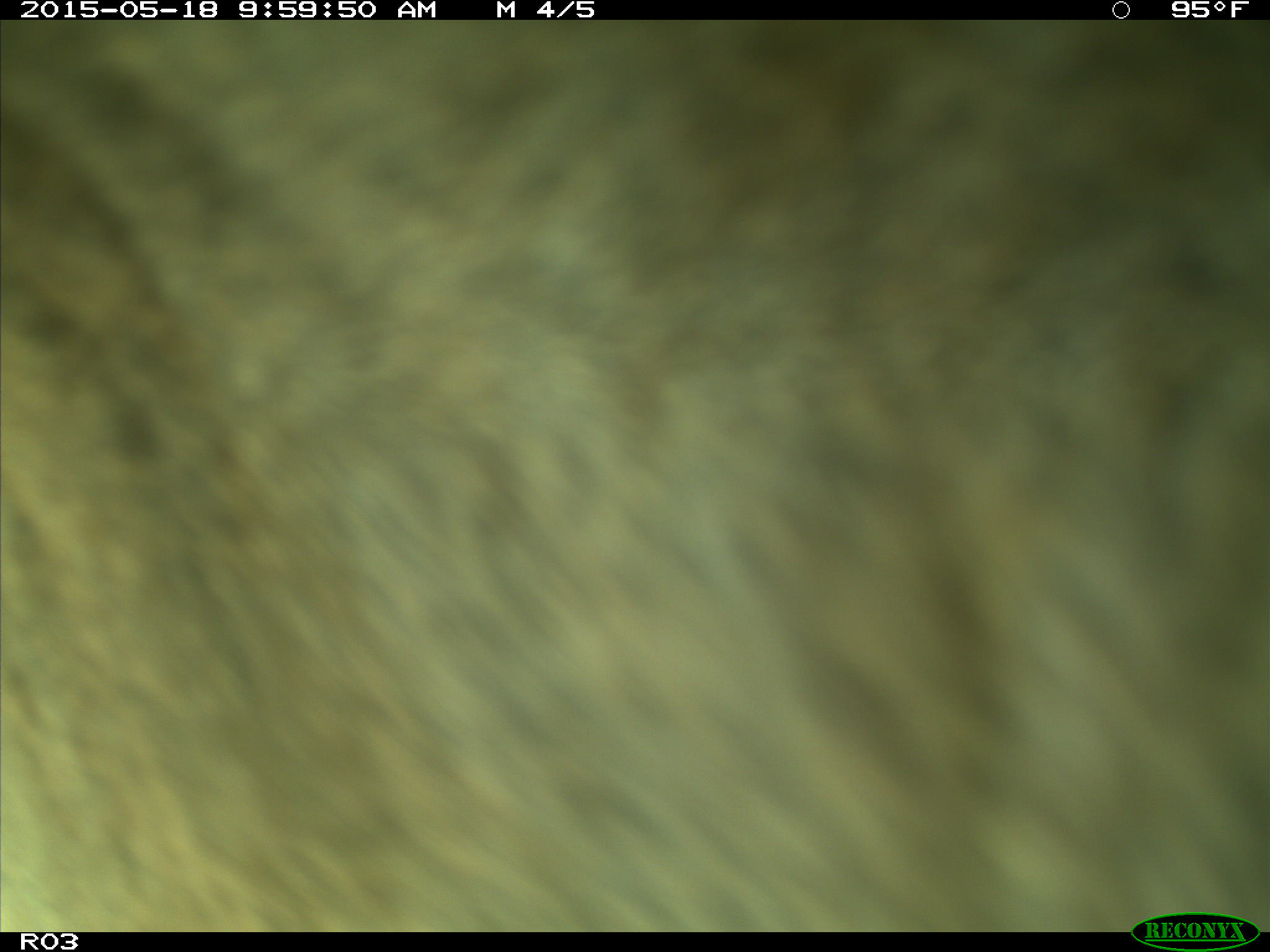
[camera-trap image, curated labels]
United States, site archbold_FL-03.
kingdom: Animalia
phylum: Chordata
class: Mammalia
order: Artiodactyla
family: Bovidae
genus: Bos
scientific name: Bos taurus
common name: domestic cow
Bos taurus (domestic cow).